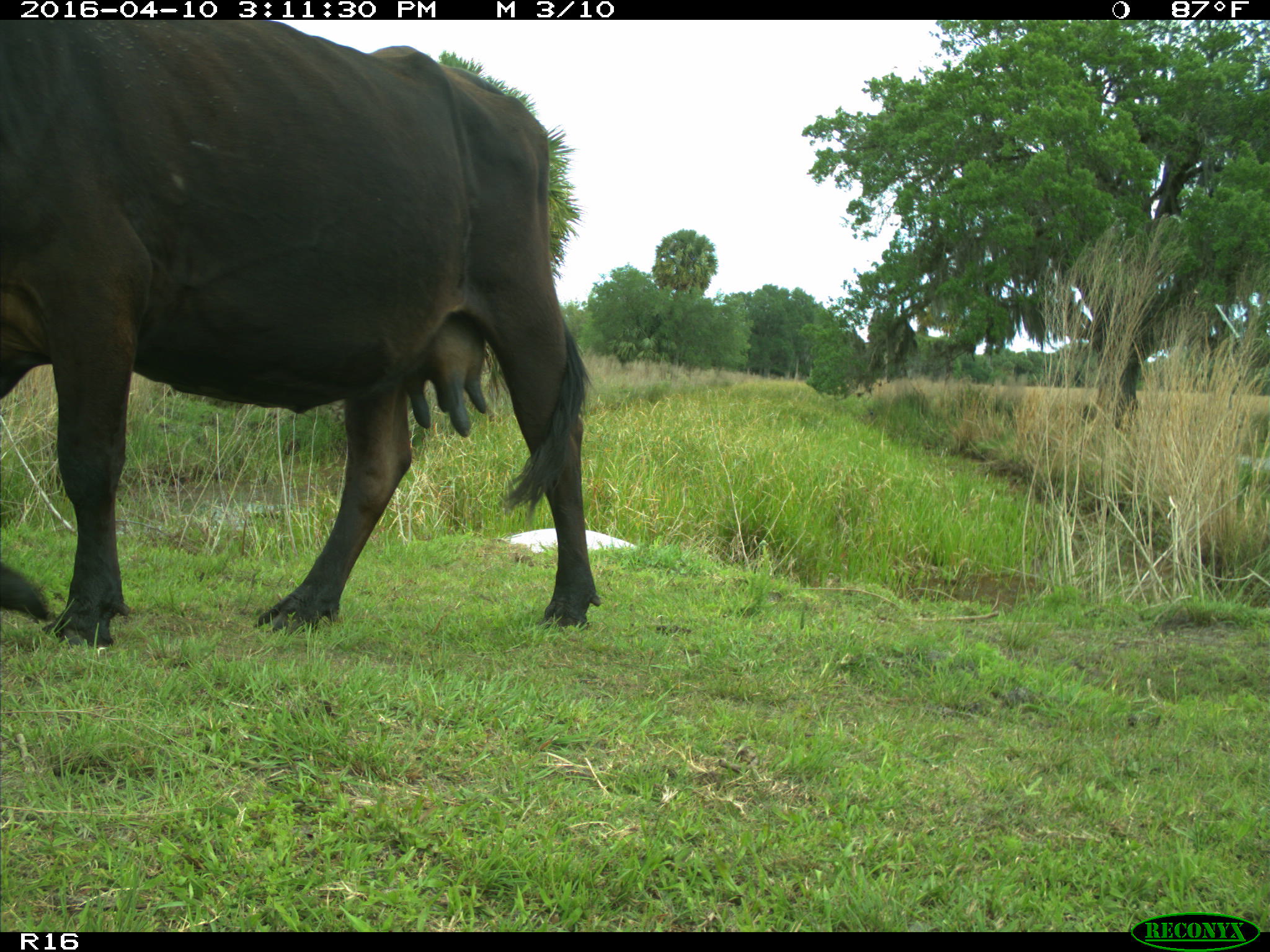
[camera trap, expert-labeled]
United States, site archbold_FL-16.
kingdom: Animalia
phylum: Chordata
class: Mammalia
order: Artiodactyla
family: Bovidae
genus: Bos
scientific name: Bos taurus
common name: domestic cow